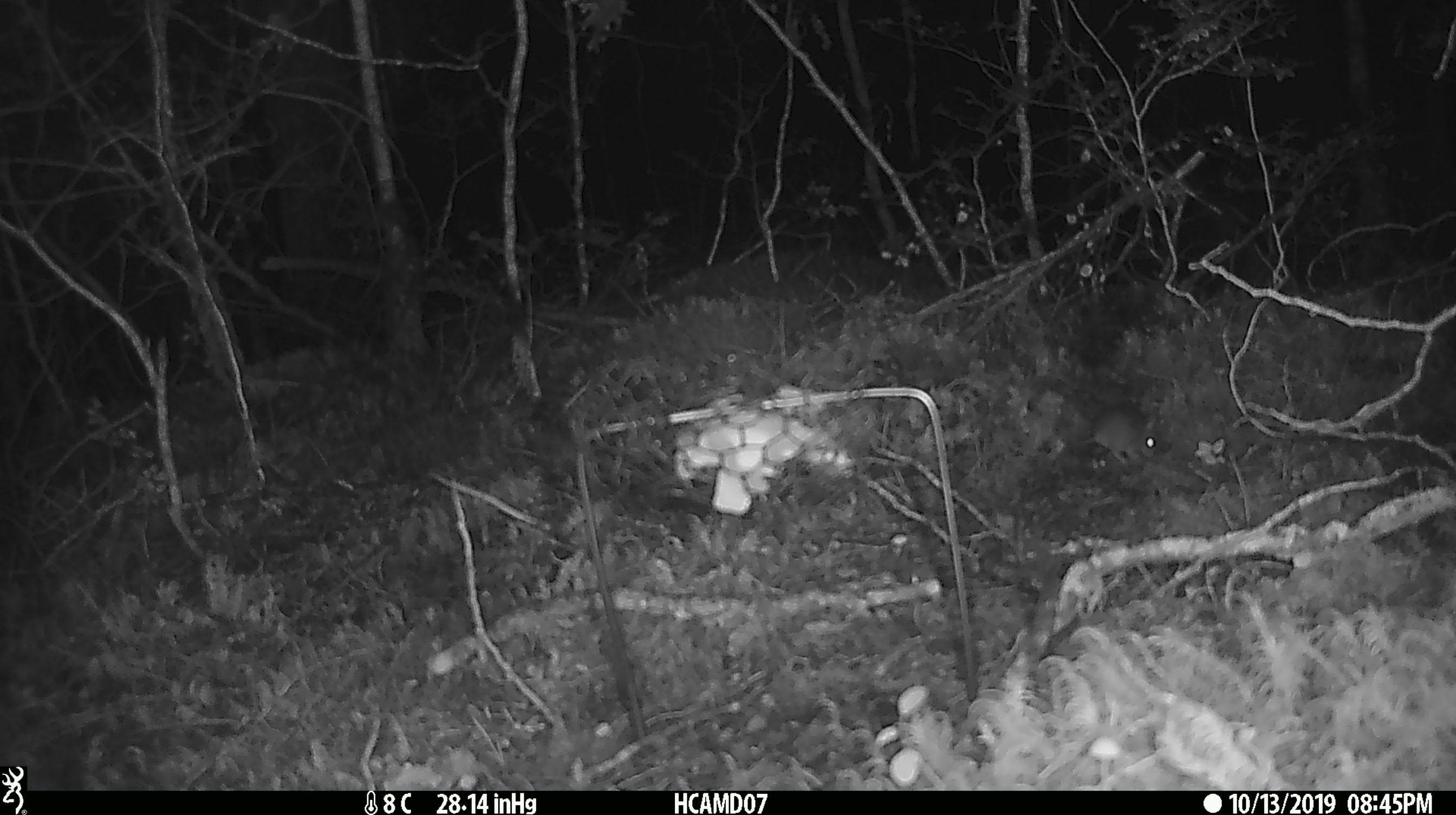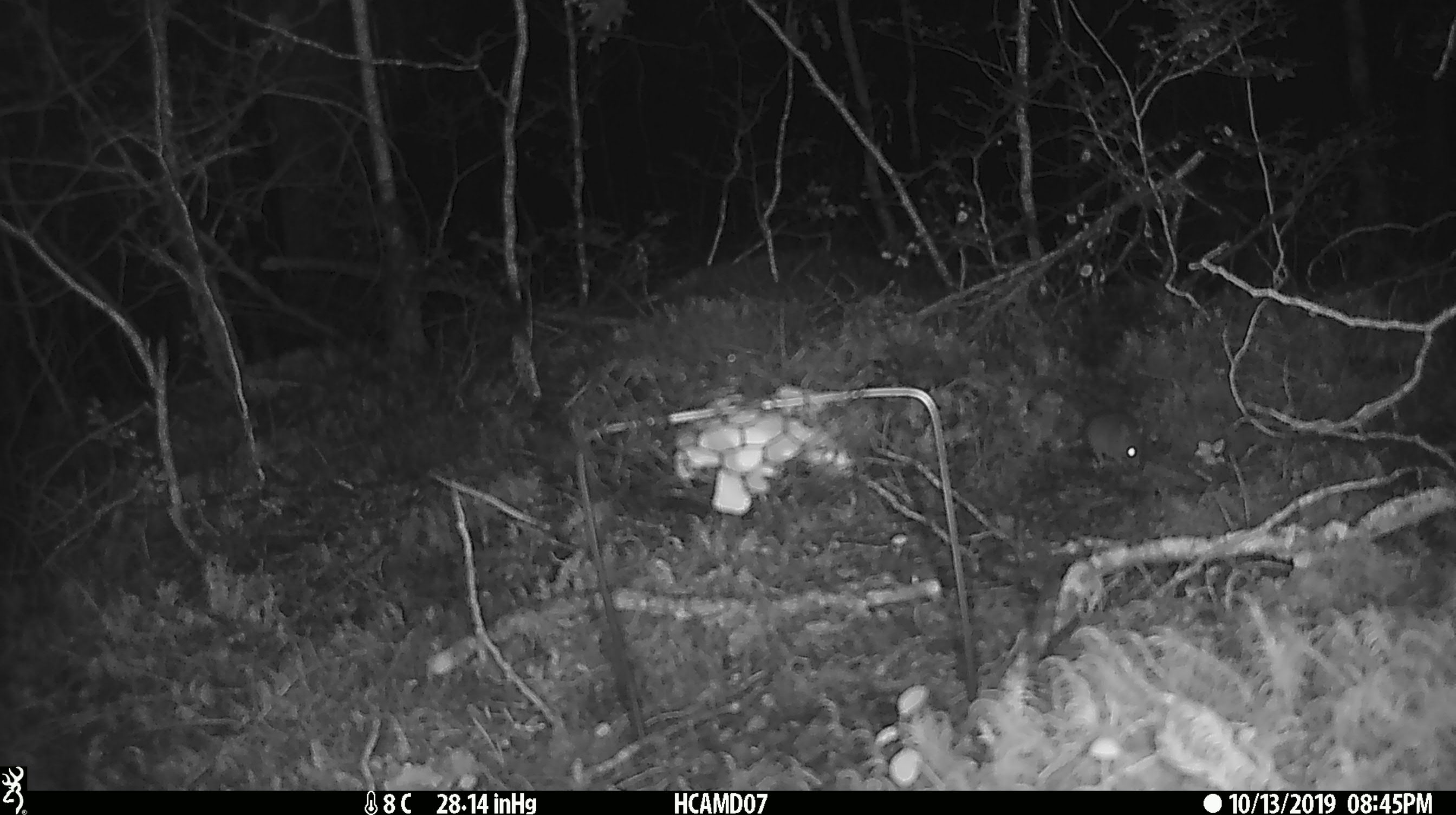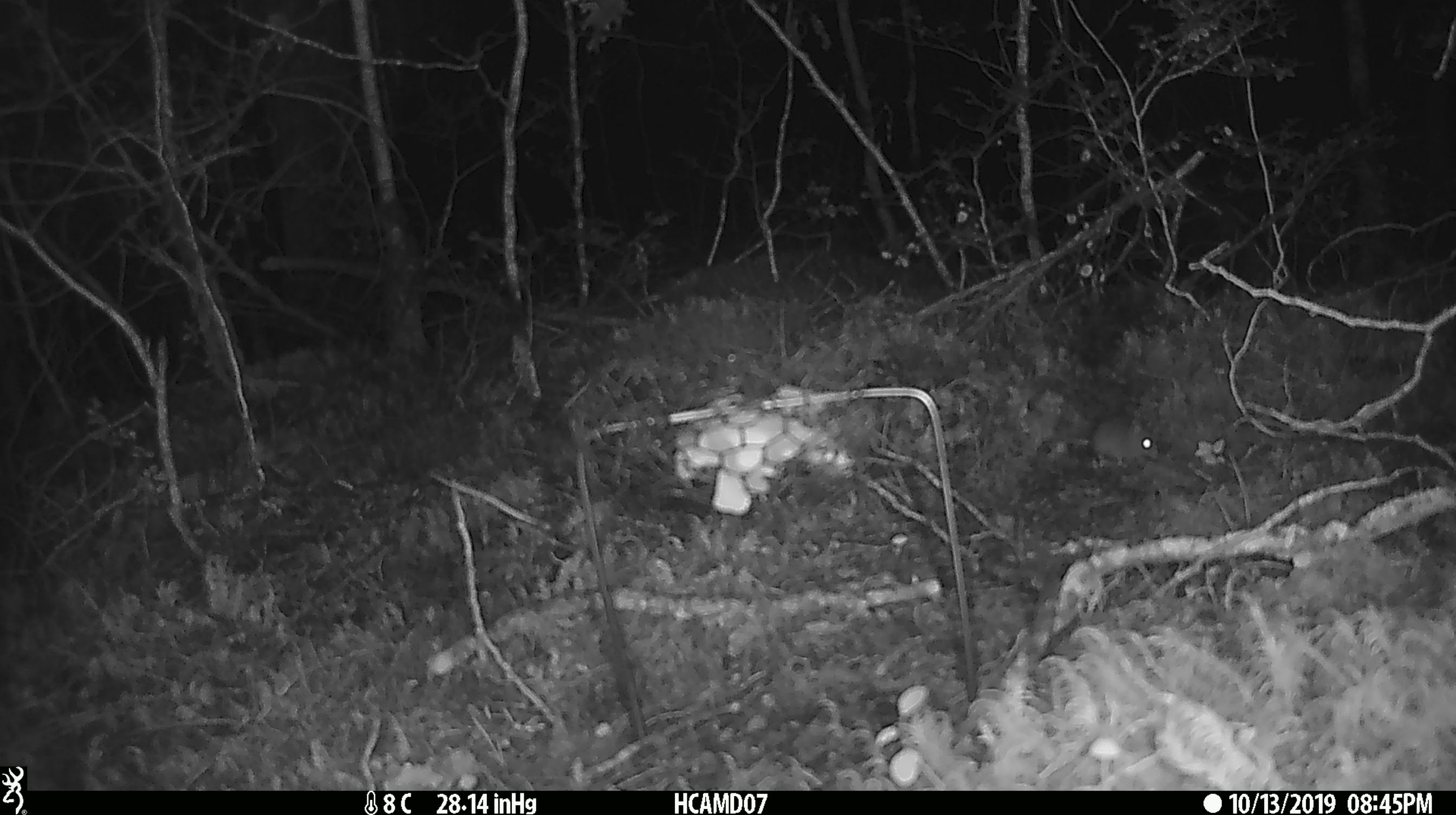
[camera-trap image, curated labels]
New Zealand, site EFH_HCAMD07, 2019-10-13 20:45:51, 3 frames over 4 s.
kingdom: Animalia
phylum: Chordata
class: Mammalia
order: Rodentia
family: Muridae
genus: Mus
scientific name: Mus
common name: mouse